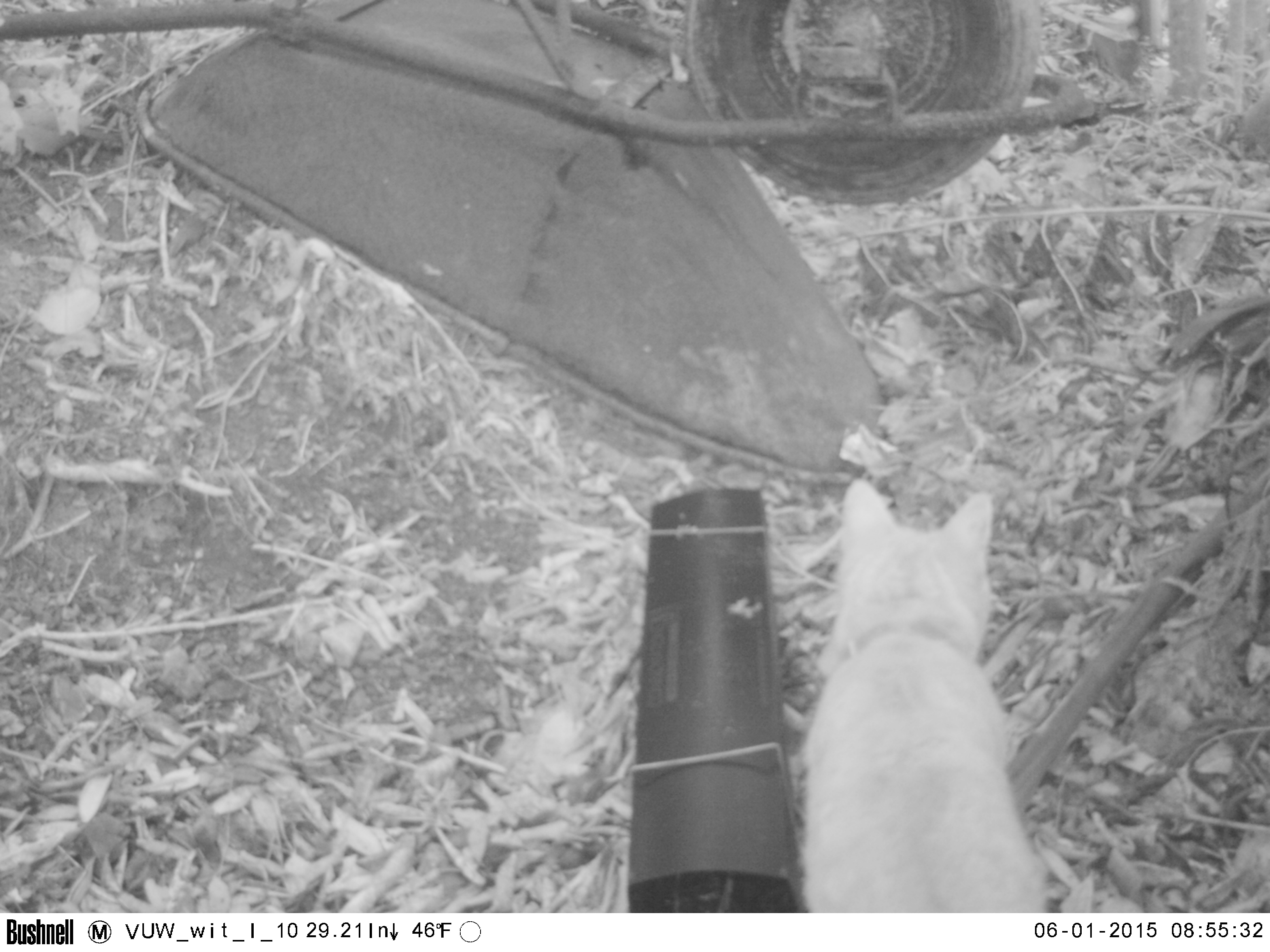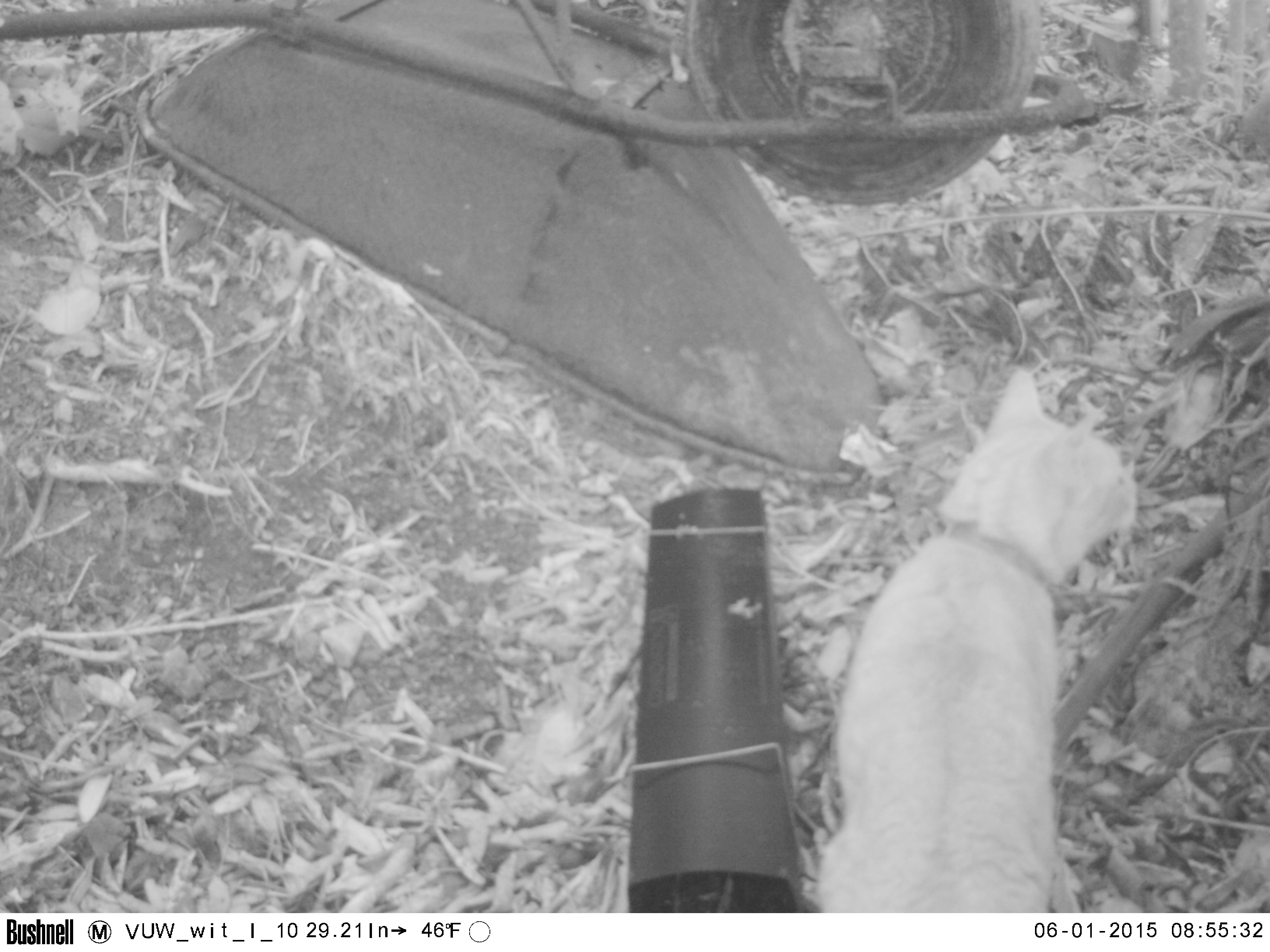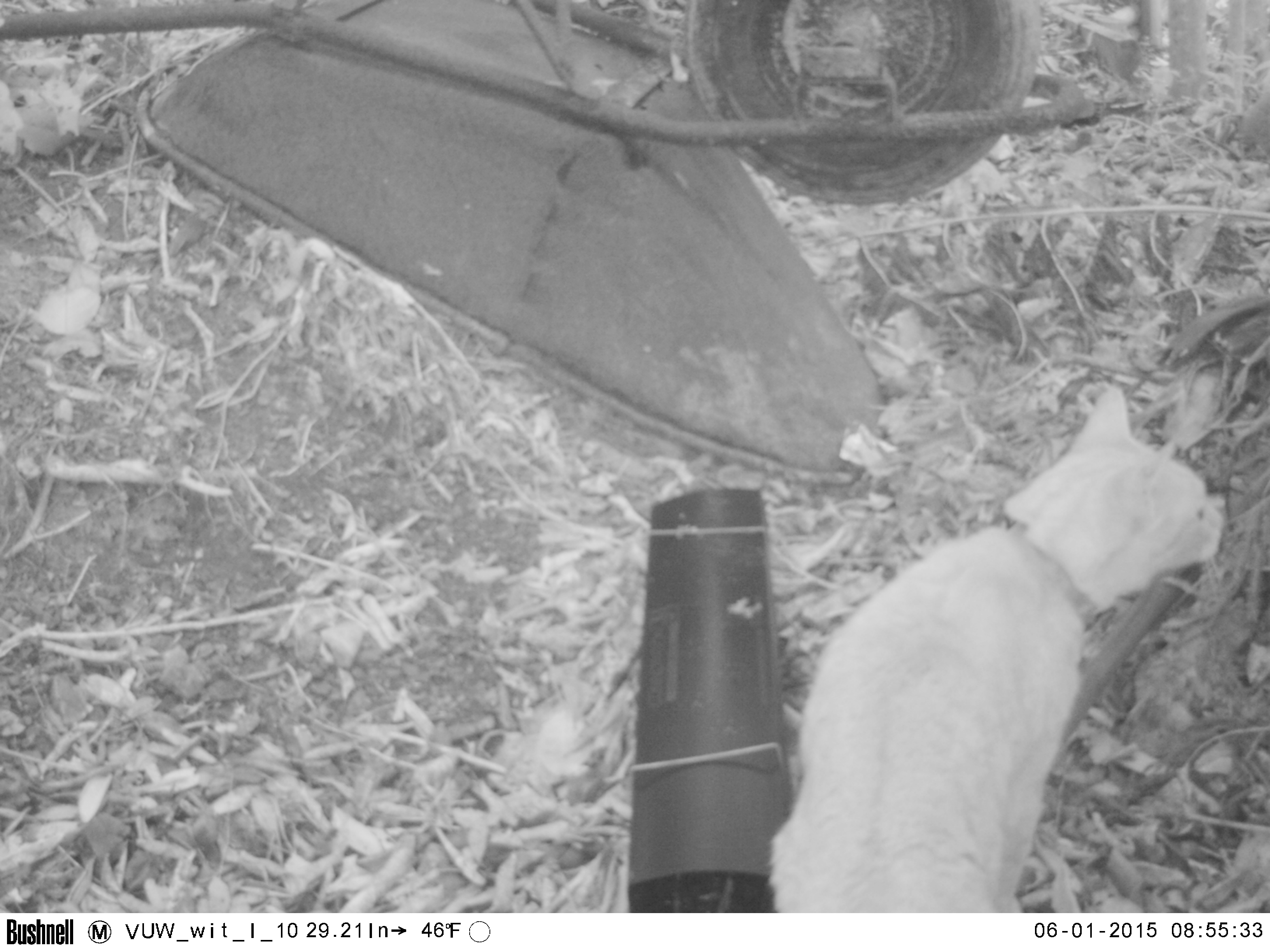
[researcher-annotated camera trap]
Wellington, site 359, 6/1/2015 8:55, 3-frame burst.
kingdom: Animalia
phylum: Chordata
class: Mammalia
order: Carnivora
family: Felidae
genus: Felis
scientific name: Felis catus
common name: cat